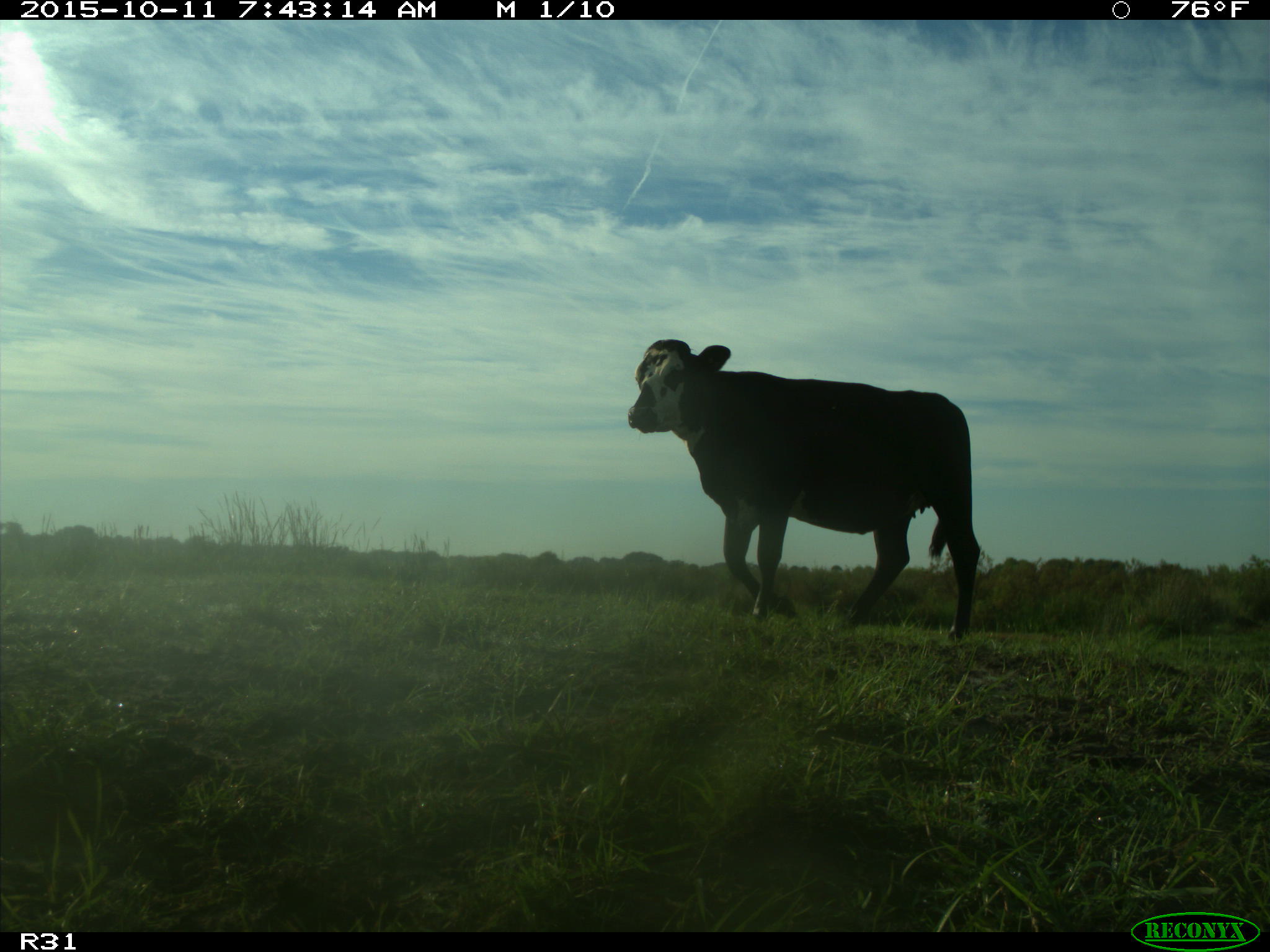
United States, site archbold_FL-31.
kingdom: Animalia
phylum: Chordata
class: Mammalia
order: Artiodactyla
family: Bovidae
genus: Bos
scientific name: Bos taurus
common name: domestic cow